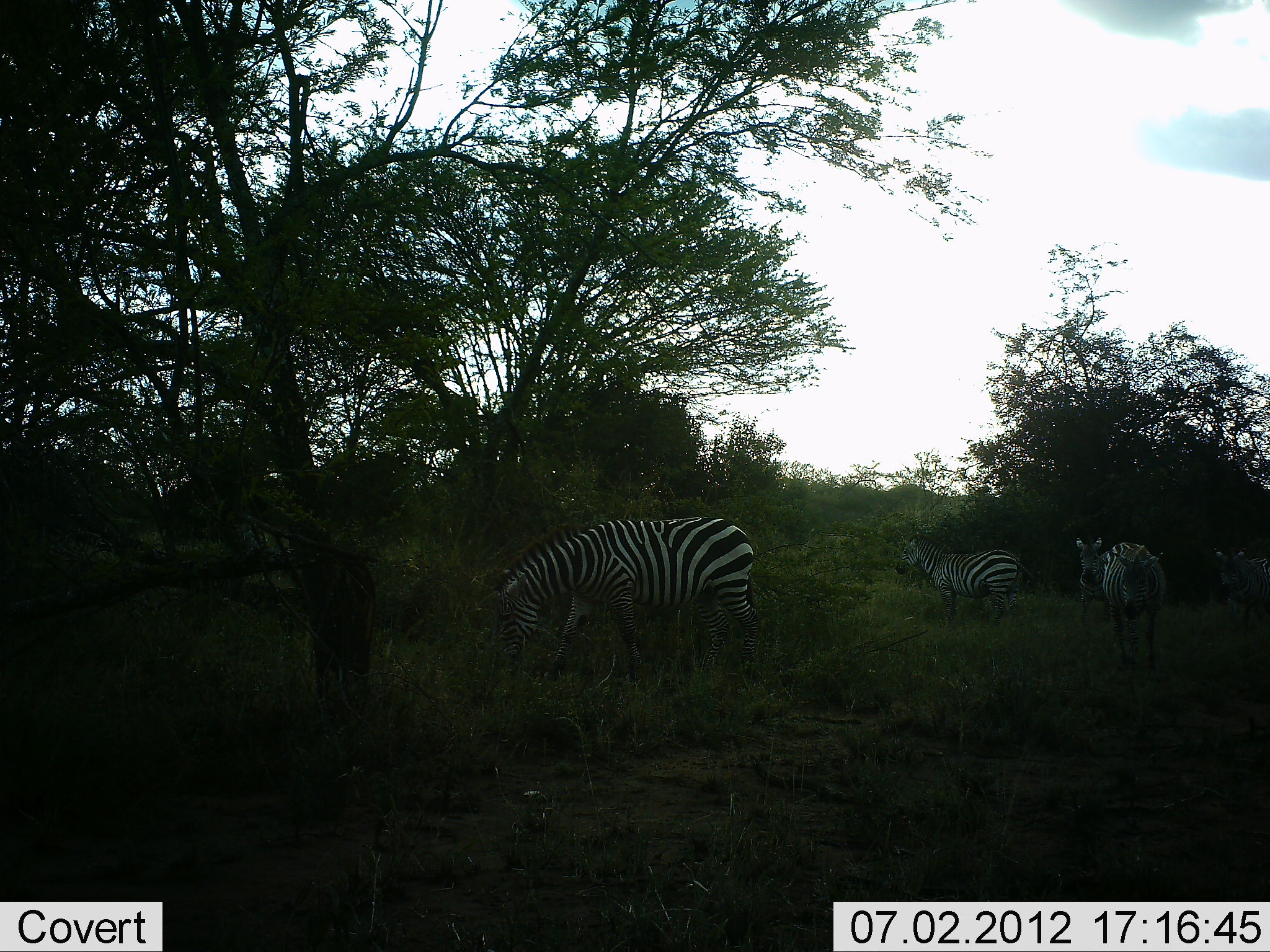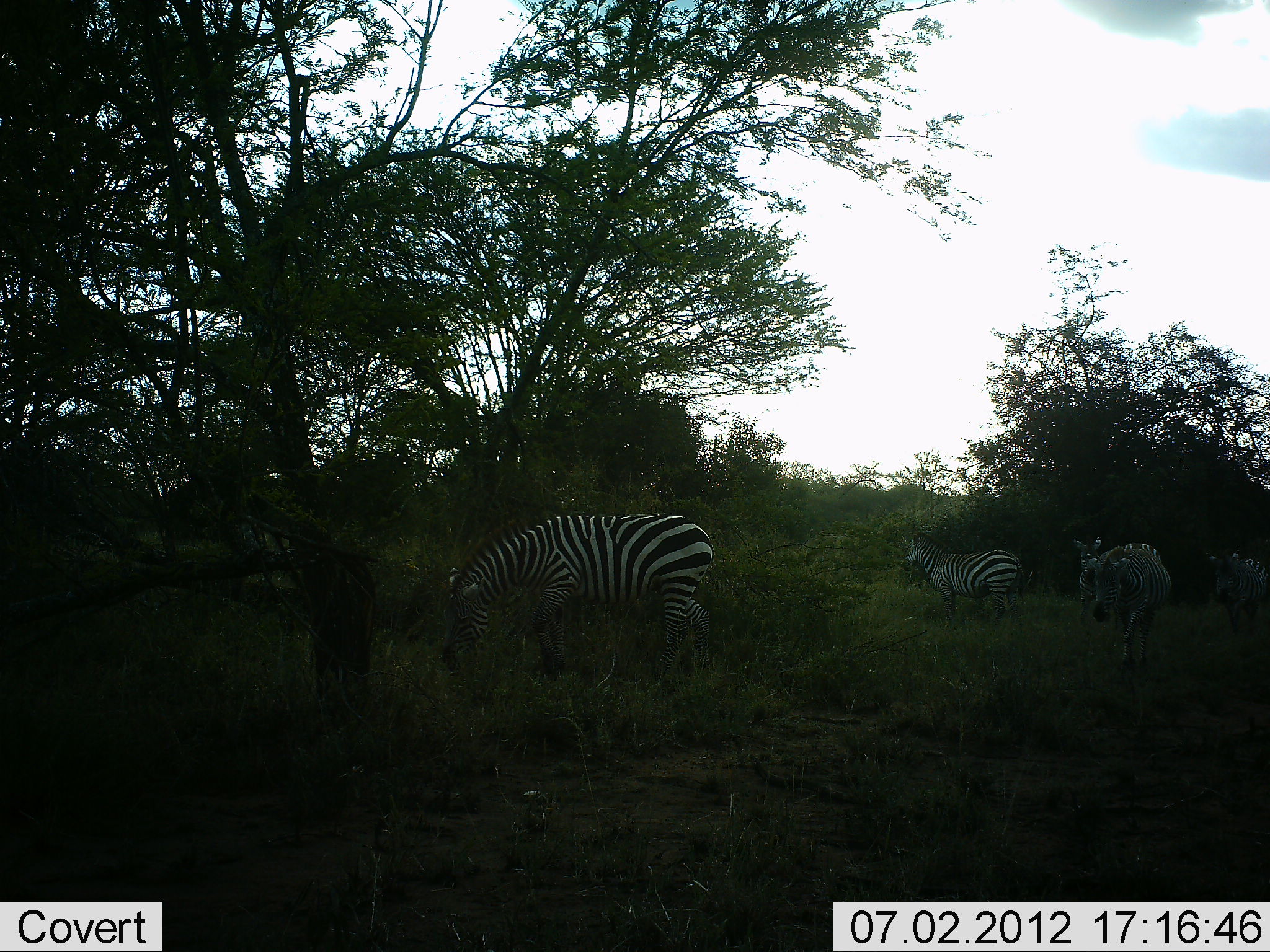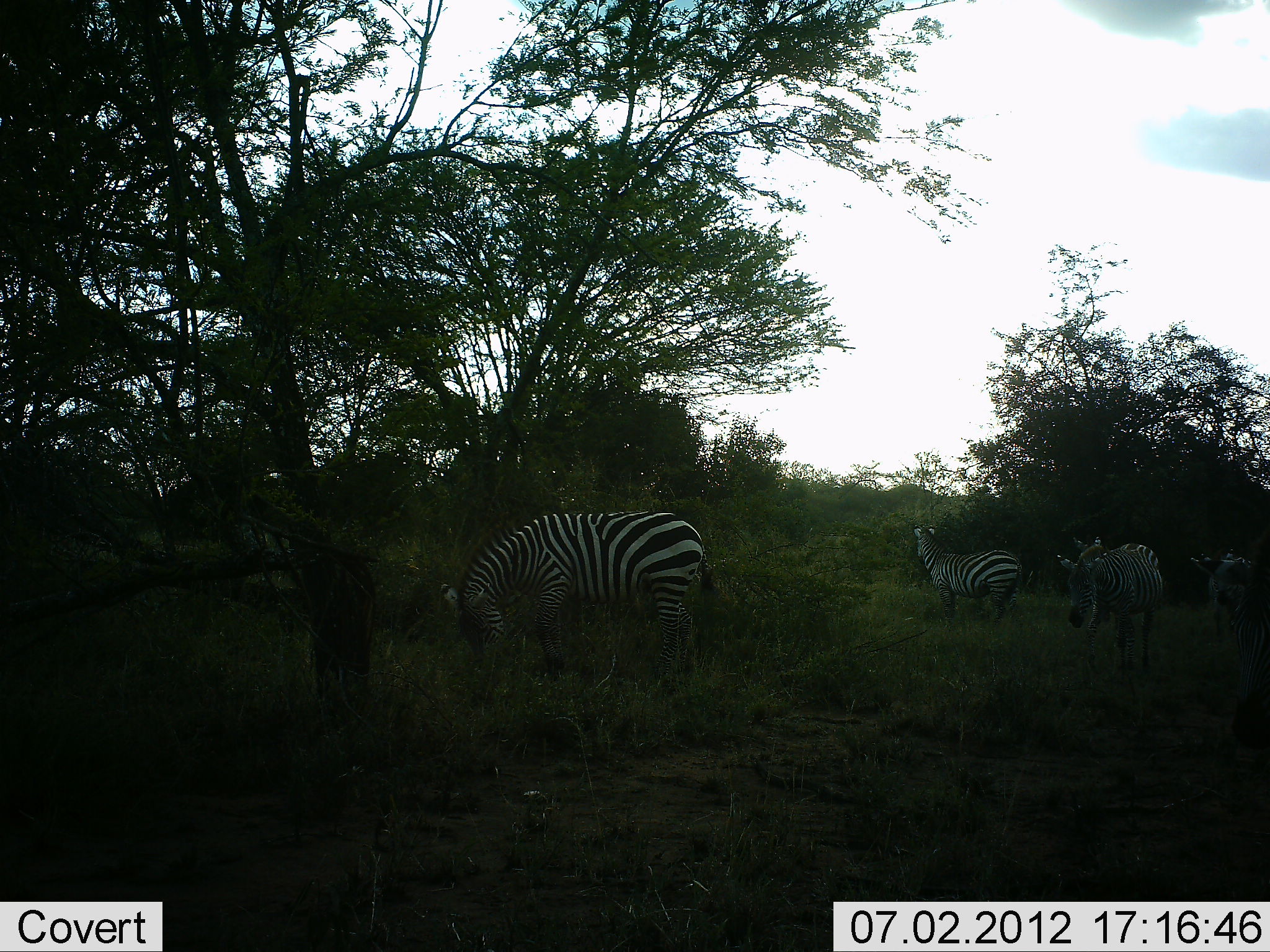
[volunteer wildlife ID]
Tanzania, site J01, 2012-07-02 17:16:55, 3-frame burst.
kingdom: Animalia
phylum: Chordata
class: Mammalia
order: Perissodactyla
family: Equidae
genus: Equus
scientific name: Equus quagga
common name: plains zebra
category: zebra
Zebra (plains zebra) (Equus quagga), count 5. Behavior (volunteer vote fractions): standing 50%, resting 0%, moving 30%, interacting 0%. Young present (vote fraction): 10%. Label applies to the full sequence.